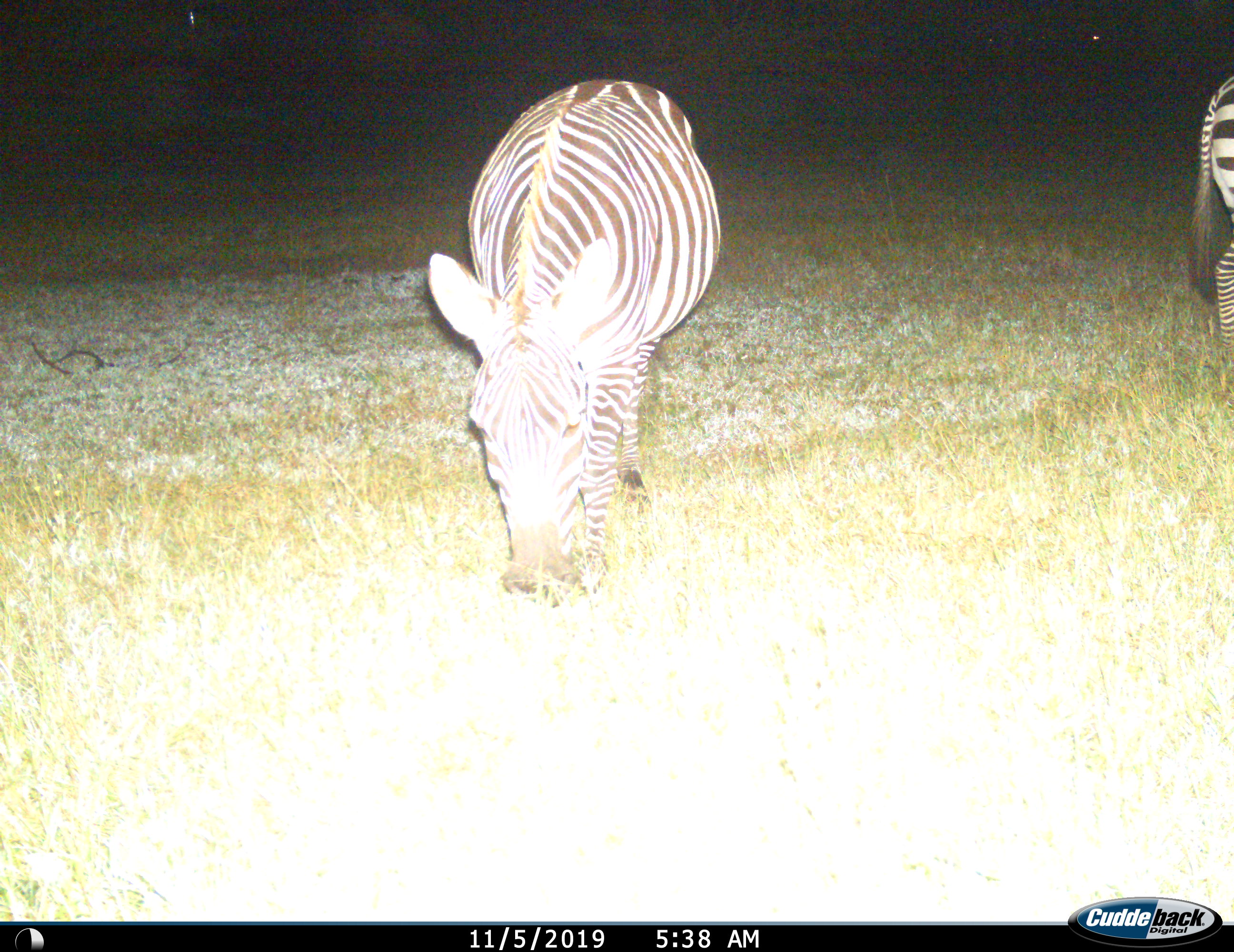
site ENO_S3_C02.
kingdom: Animalia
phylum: Chordata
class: Mammalia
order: Perissodactyla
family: Equidae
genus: Equus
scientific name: Equus quagga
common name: plains zebra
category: zebraplains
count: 2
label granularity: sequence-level